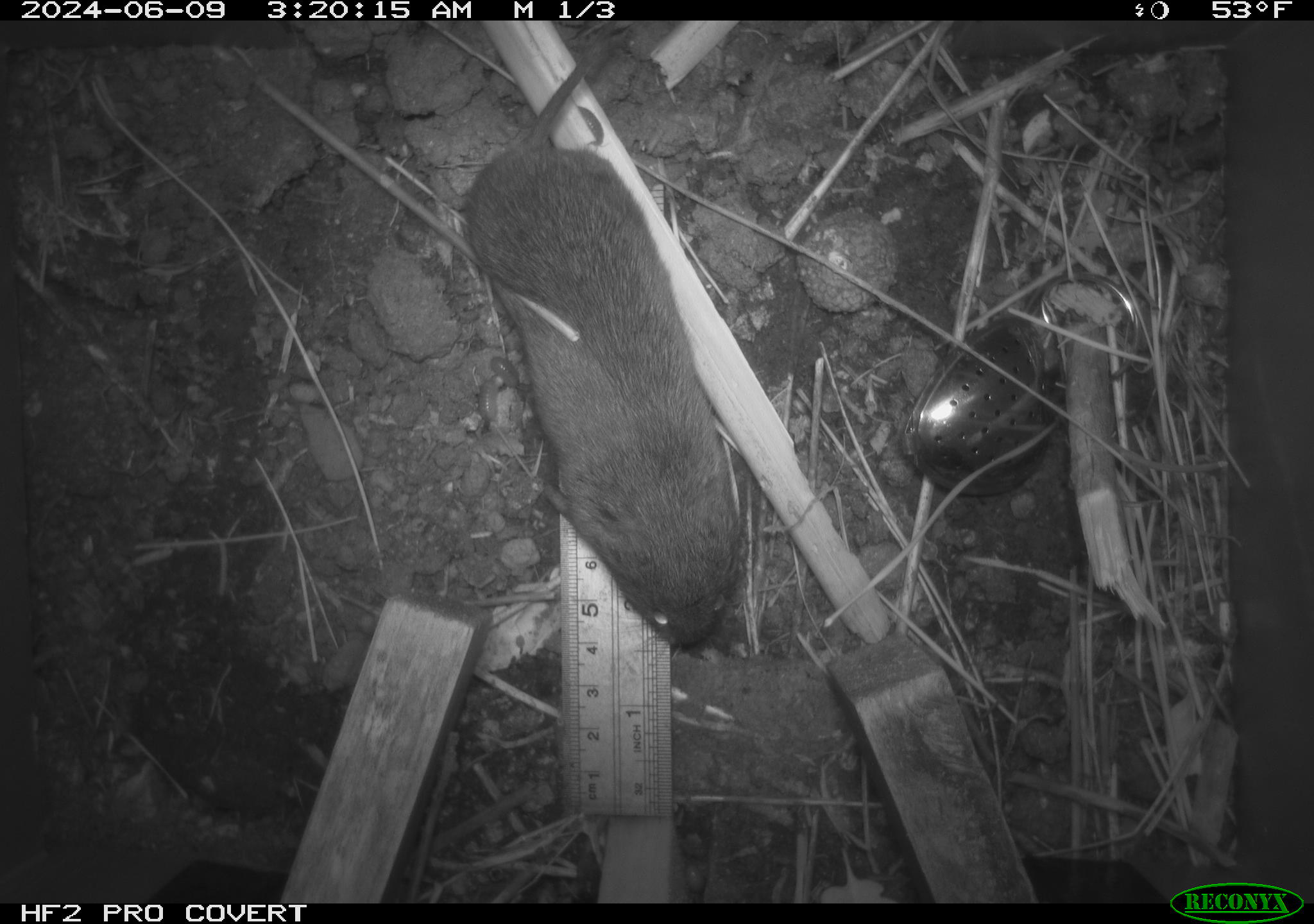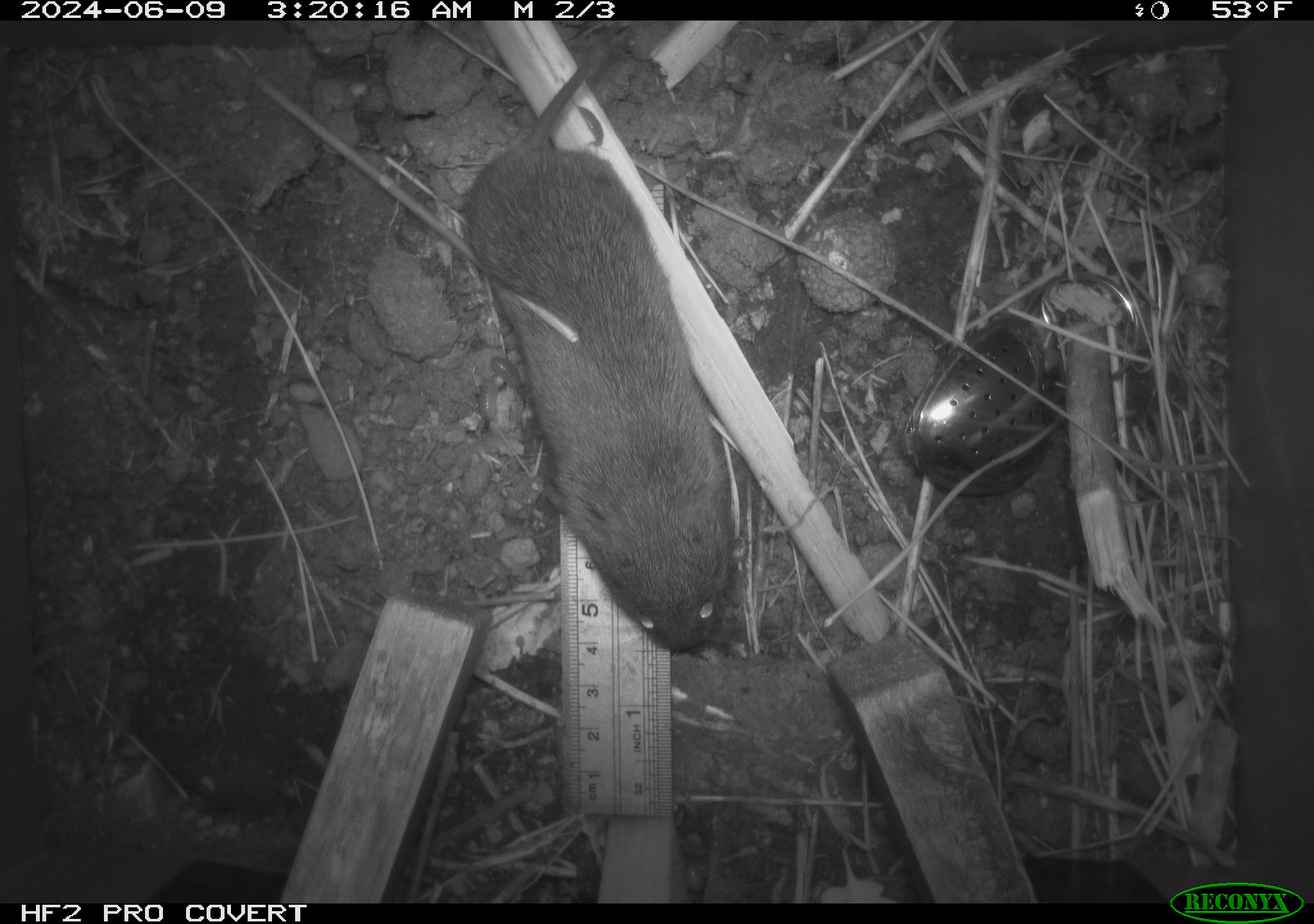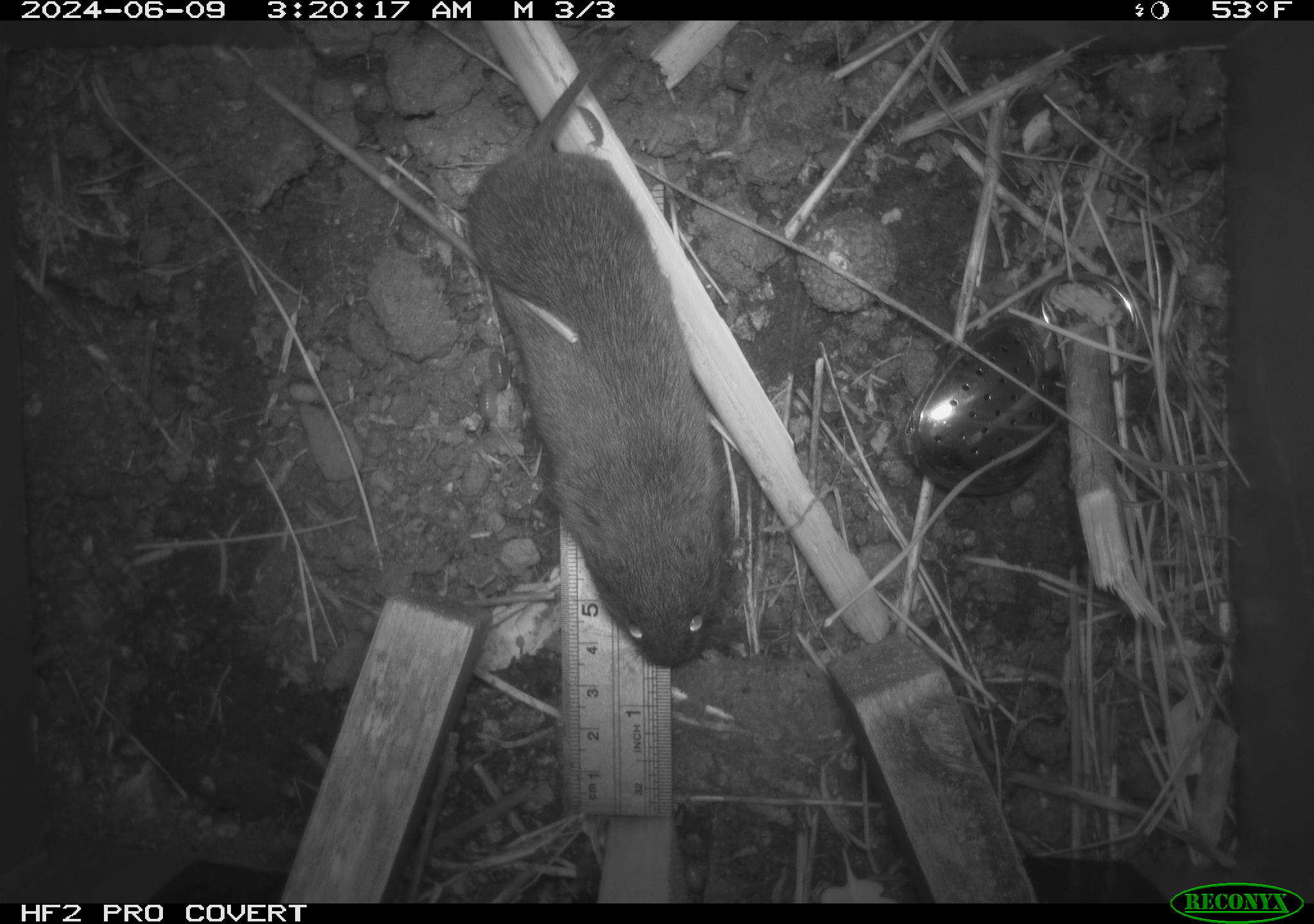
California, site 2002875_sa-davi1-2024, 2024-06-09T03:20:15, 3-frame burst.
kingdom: Animalia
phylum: Chordata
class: Mammalia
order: Rodentia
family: Cricetidae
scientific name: Arvicolinae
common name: voles, lemmings, and muskrats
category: arvicolinae subfamily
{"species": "arvicolinae subfamily (voles, lemmings, and muskrats) (Arvicolinae)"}